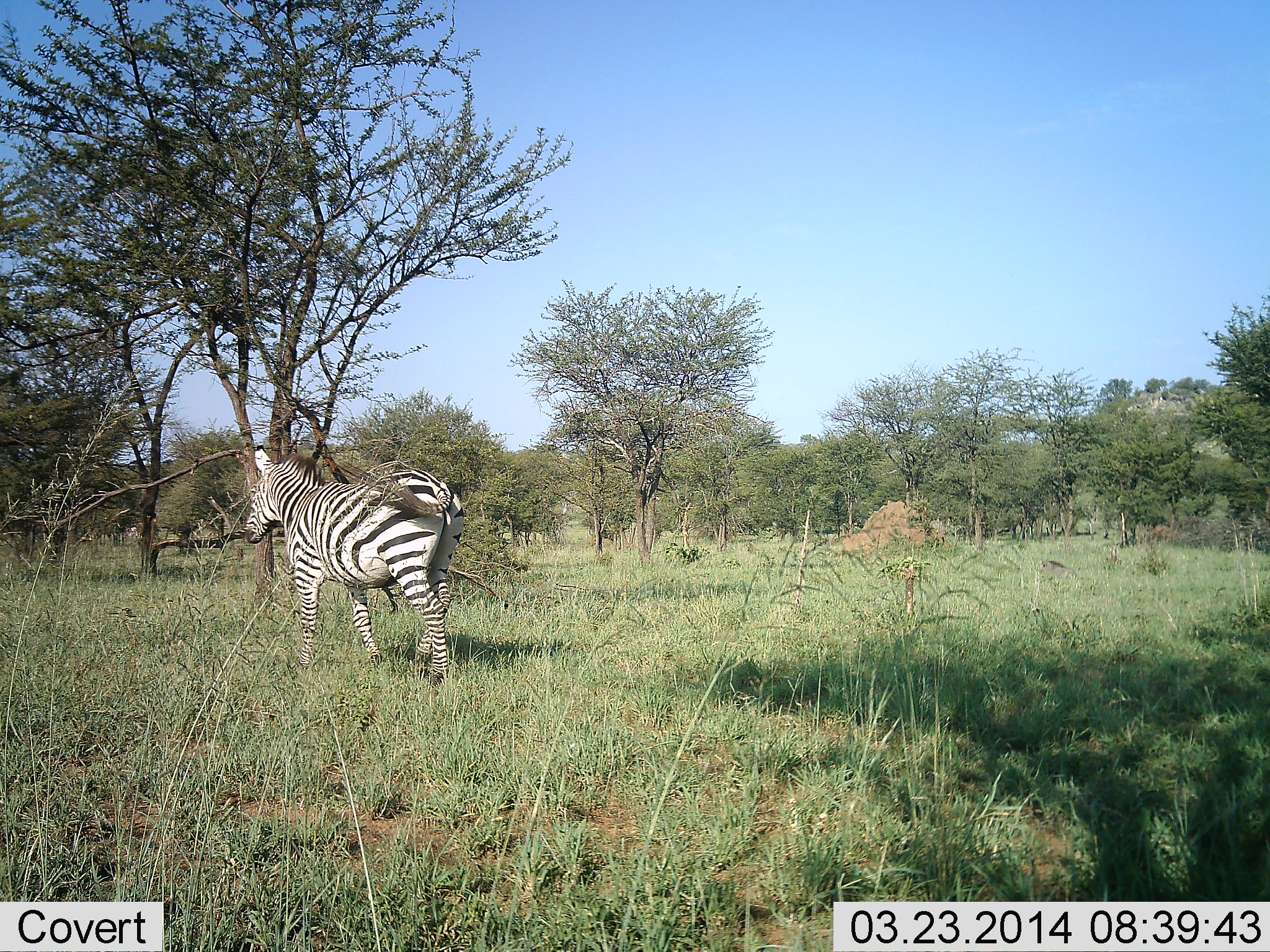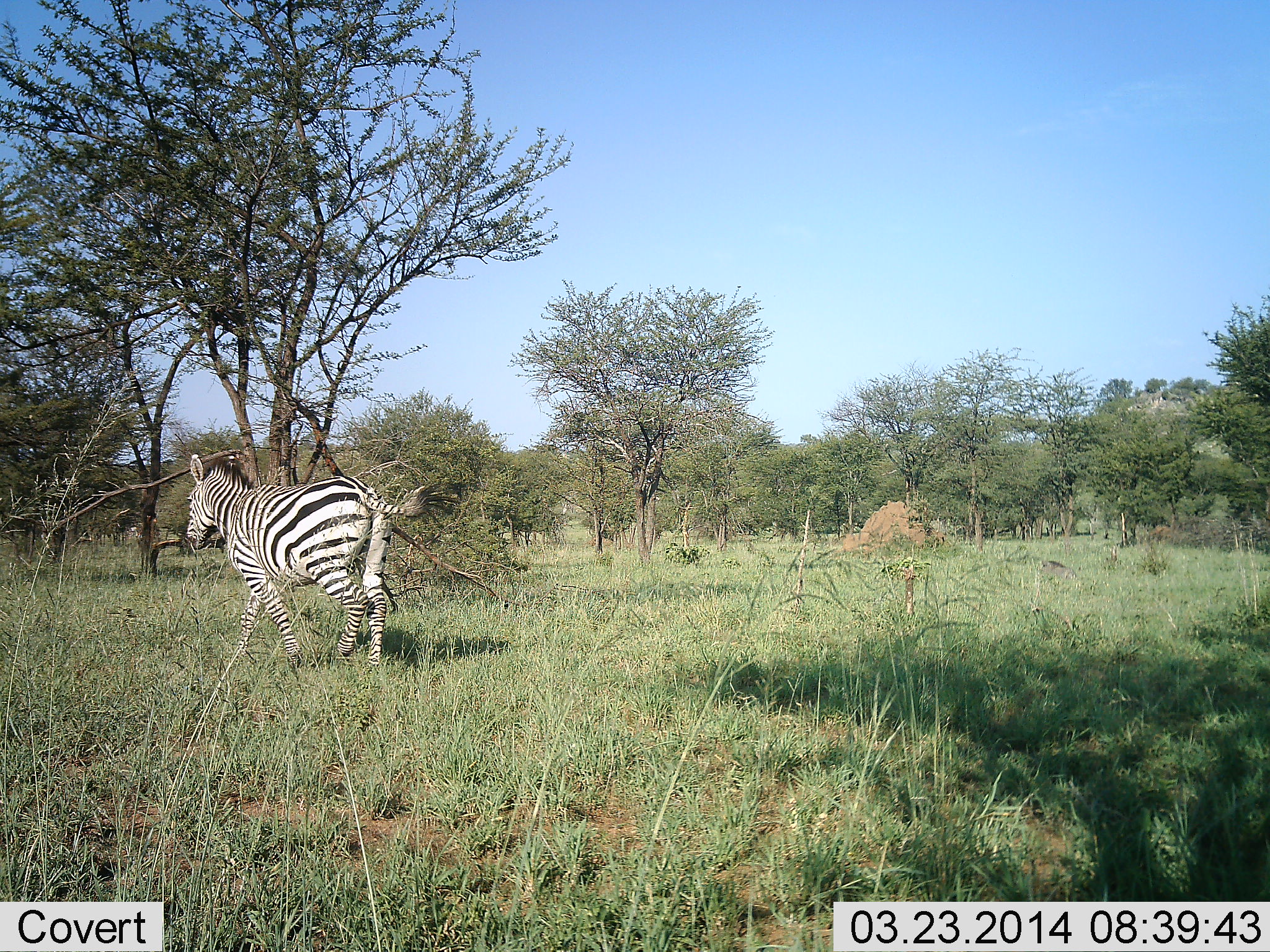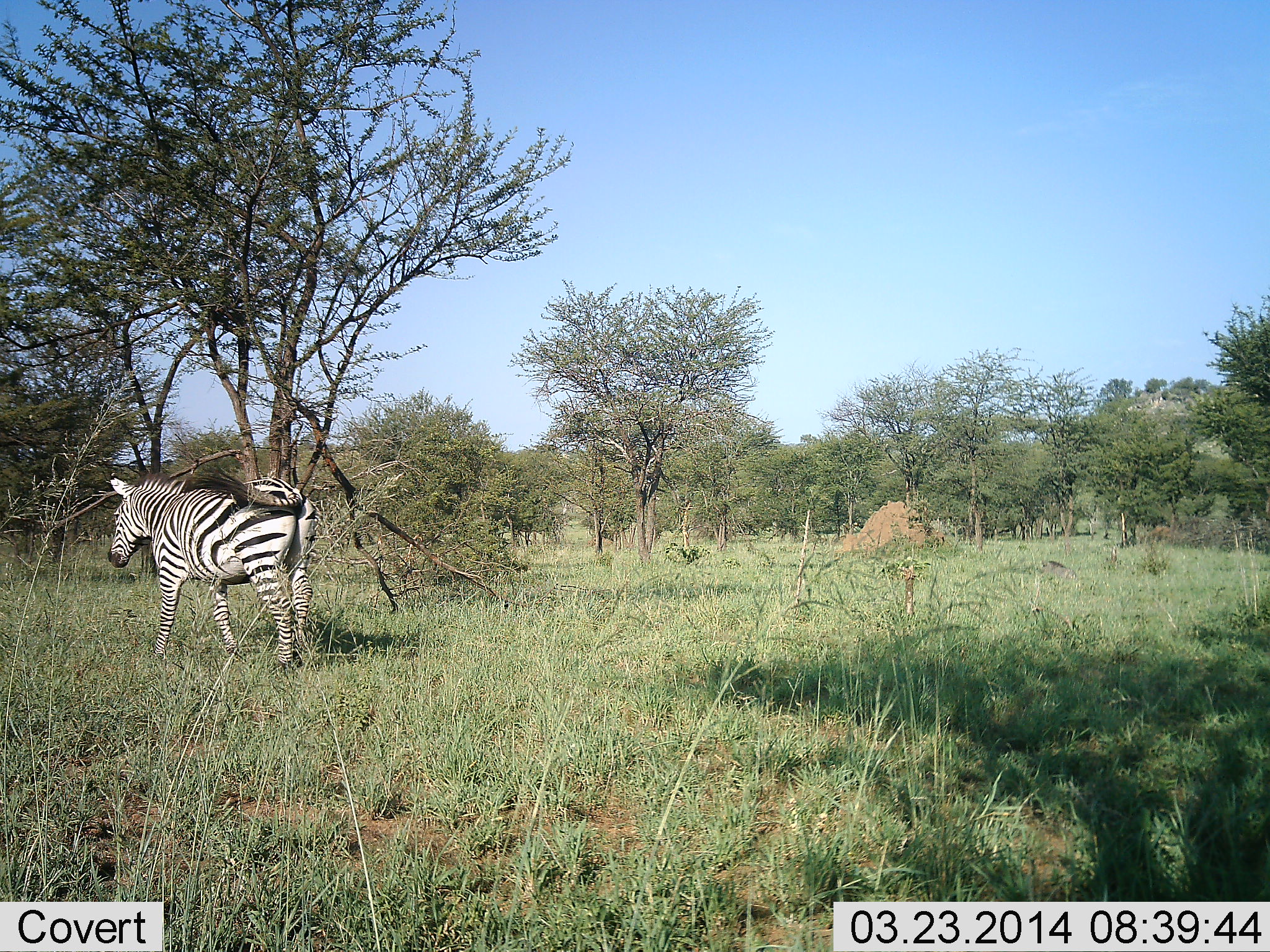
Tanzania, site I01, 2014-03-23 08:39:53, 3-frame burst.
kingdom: Animalia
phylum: Chordata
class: Mammalia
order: Perissodactyla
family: Equidae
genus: Equus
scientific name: Equus quagga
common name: plains zebra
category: zebra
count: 1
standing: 10%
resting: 0%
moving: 100%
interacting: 0%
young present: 0%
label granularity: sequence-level